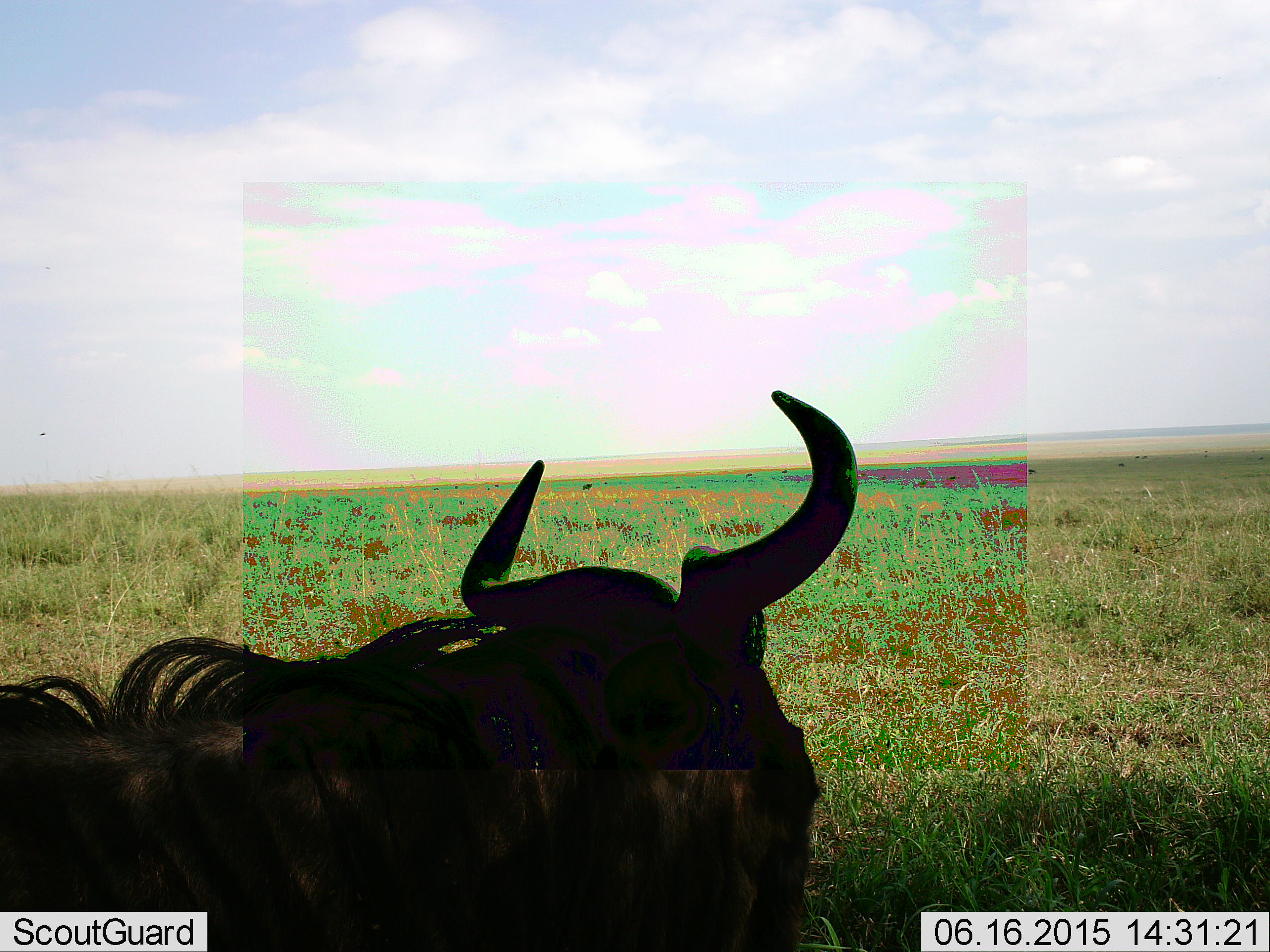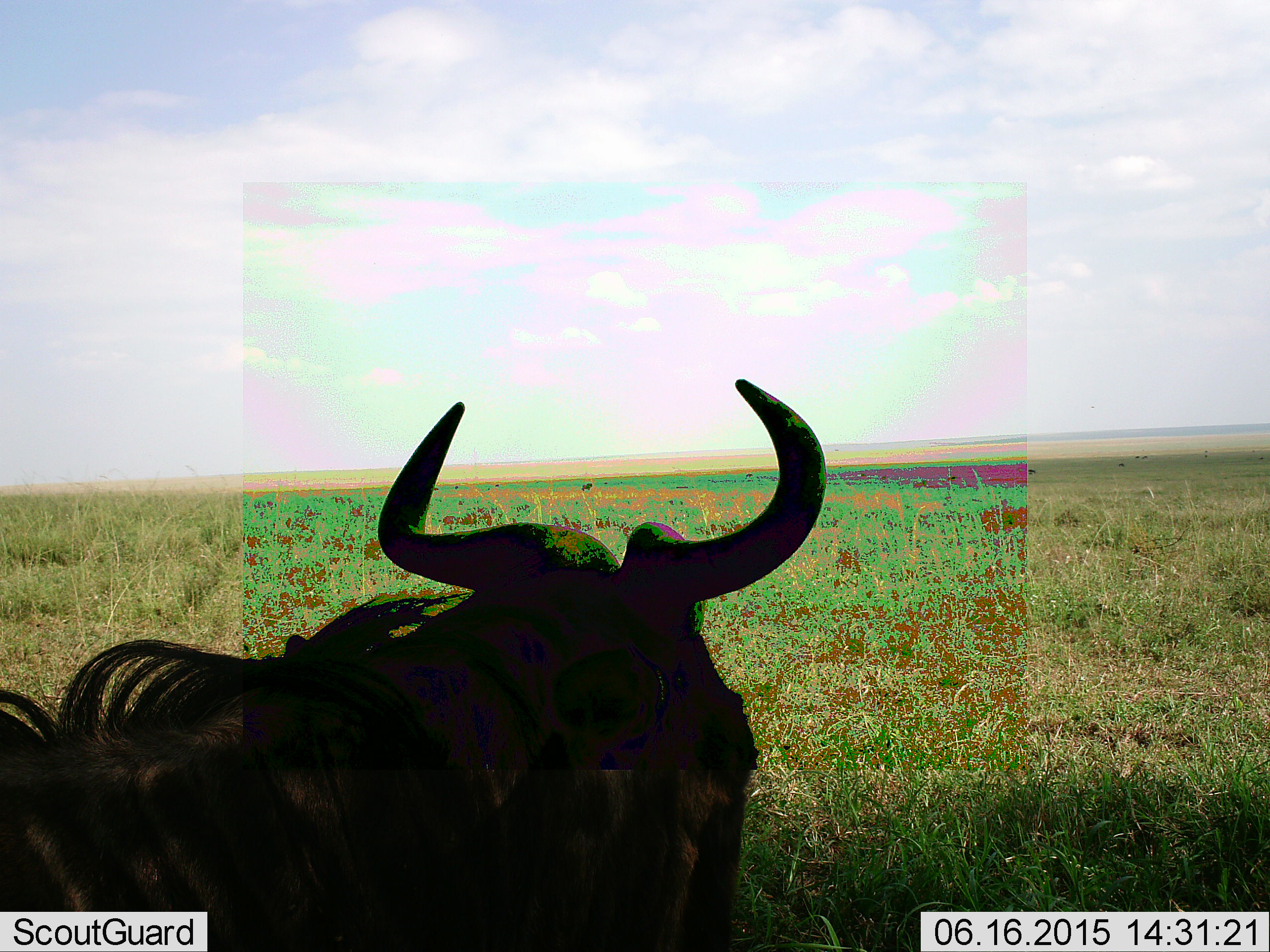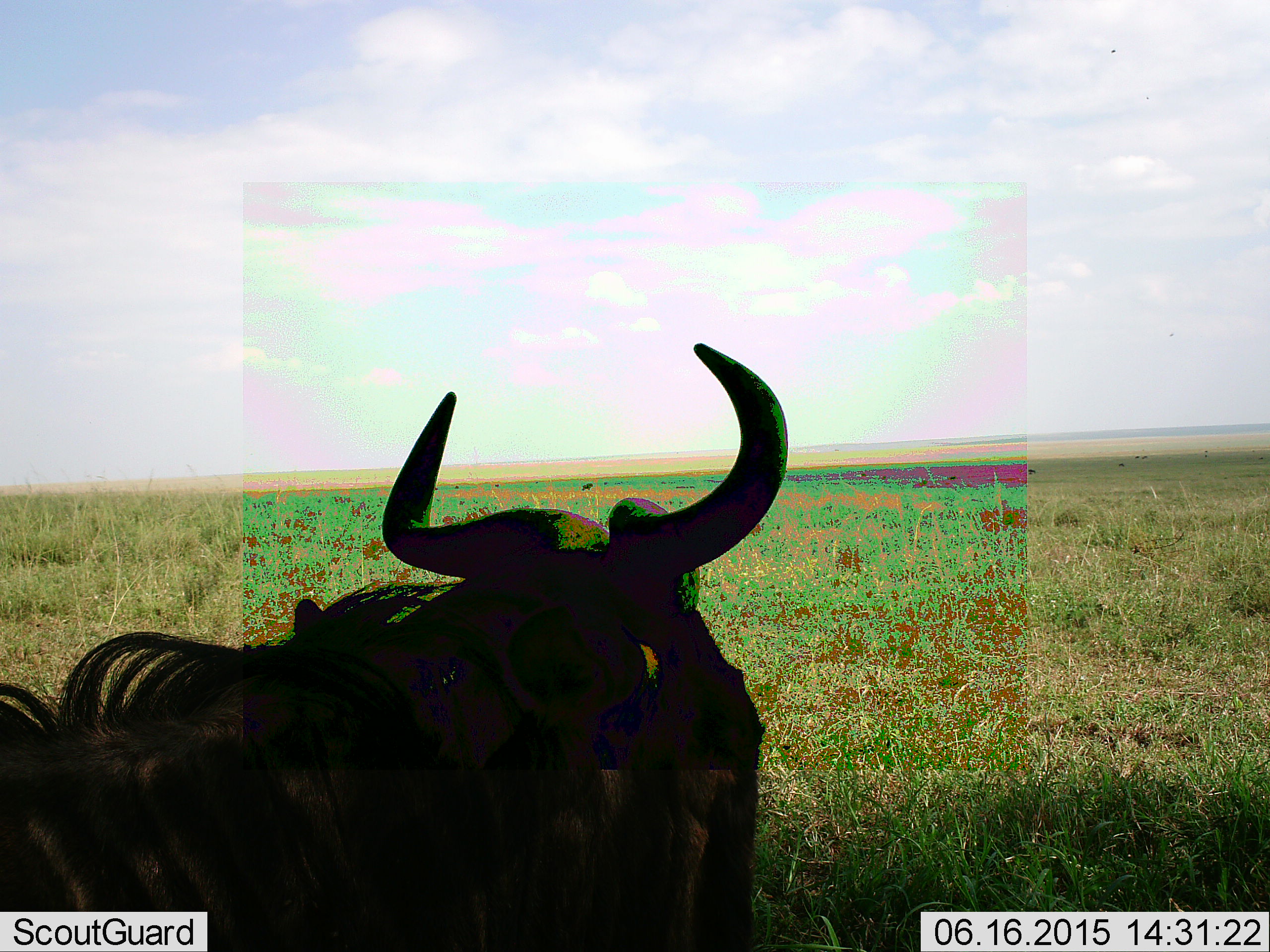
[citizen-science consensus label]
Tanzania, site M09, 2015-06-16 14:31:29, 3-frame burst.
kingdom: Animalia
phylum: Chordata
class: Mammalia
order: Artiodactyla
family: Bovidae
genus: Connochaetes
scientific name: Connochaetes taurinus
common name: blue wildebeest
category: wildebeest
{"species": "wildebeest (blue wildebeest) (Connochaetes taurinus)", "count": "1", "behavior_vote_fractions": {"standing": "30%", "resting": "60%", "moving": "0%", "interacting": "0%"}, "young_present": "0%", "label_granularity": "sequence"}